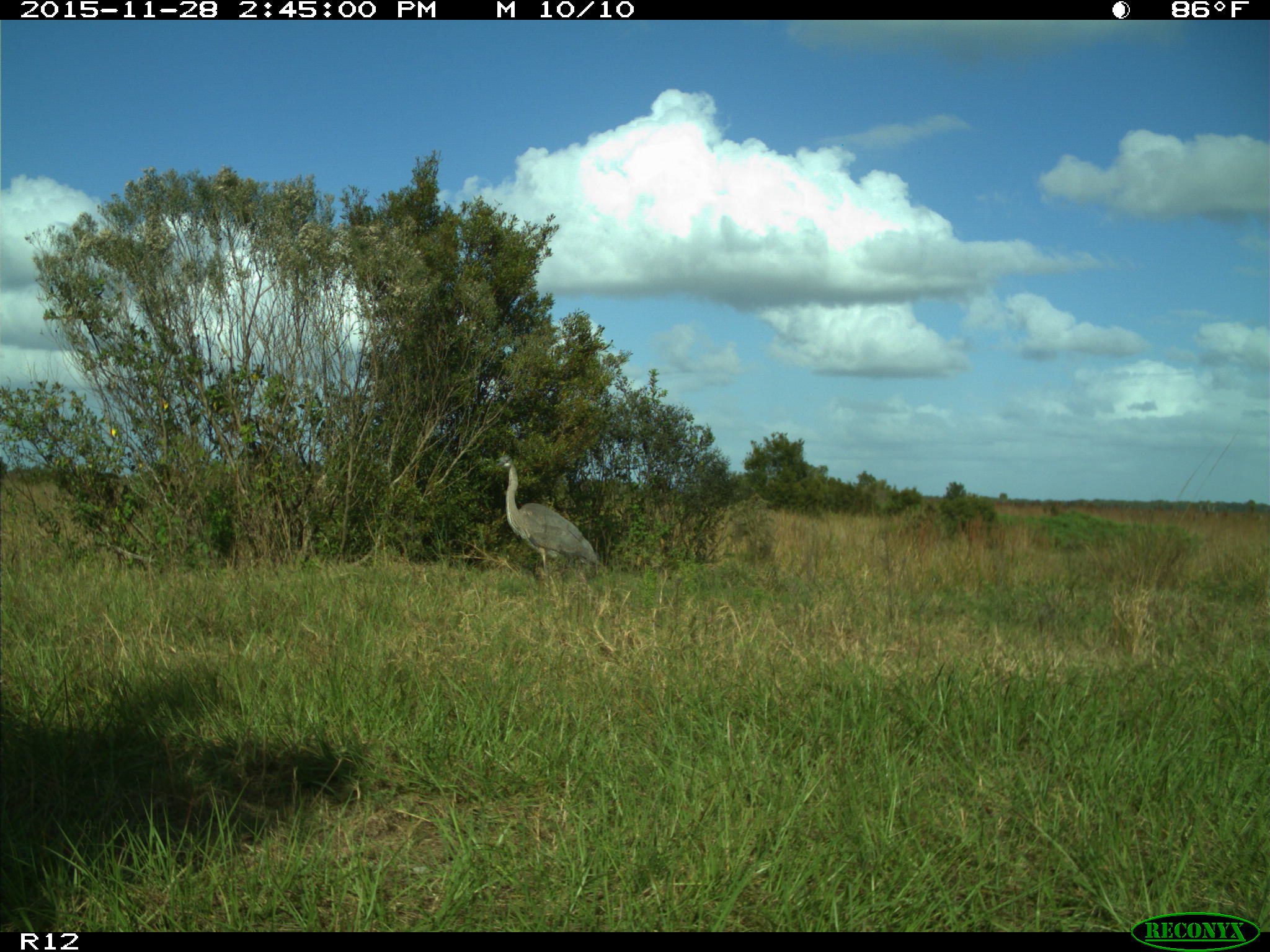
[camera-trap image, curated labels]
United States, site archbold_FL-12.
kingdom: Animalia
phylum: Chordata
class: Aves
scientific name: Aves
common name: birds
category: unidentified bird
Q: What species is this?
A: Unidentified bird (birds) (Aves).